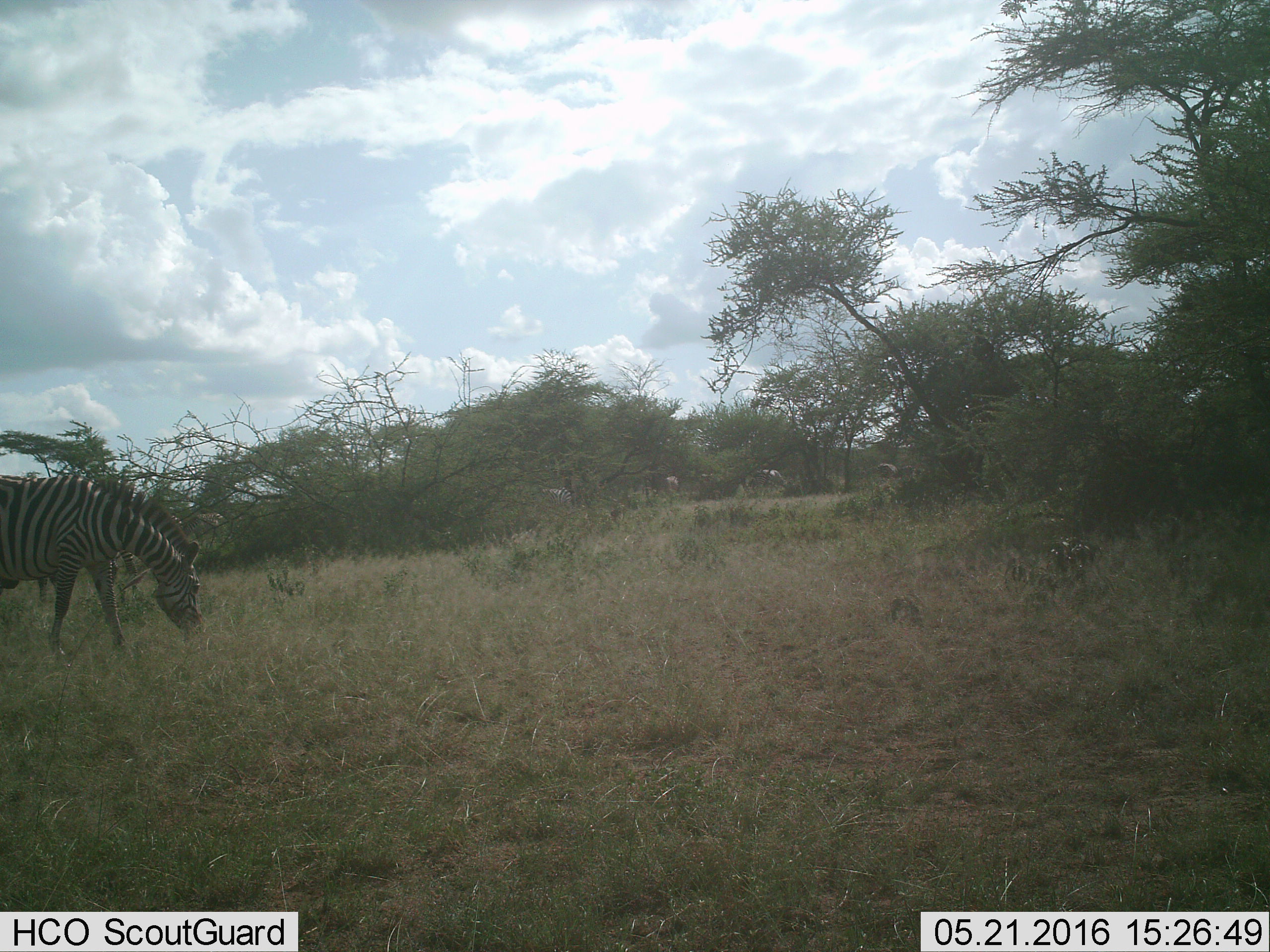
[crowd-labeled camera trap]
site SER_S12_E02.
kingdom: Animalia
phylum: Chordata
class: Mammalia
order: Perissodactyla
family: Equidae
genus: Equus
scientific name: Equus quagga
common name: plains zebra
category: zebraplains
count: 5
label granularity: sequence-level